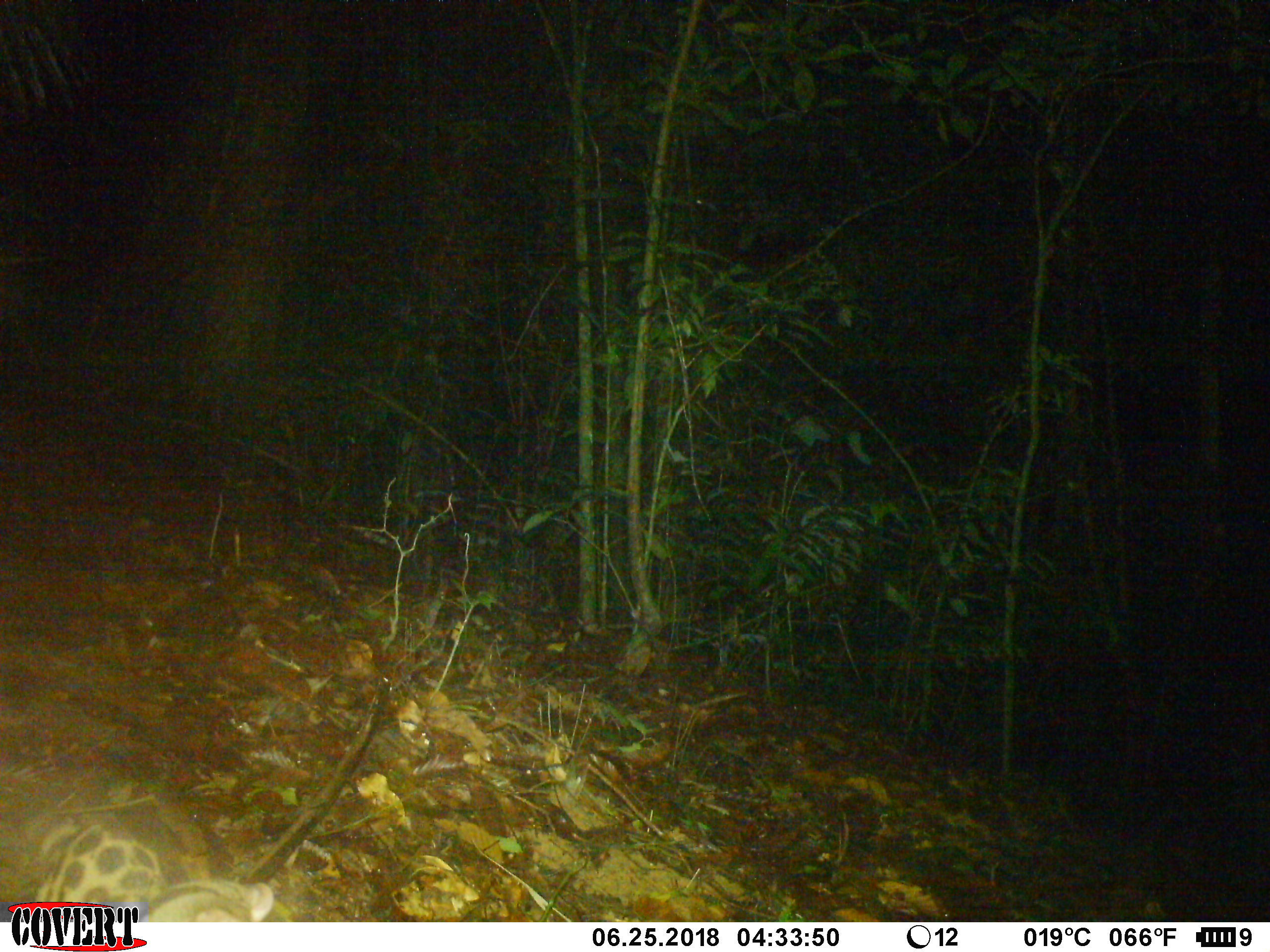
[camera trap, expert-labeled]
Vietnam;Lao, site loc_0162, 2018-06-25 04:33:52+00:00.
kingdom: Animalia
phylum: Chordata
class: Mammalia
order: Carnivora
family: Prionodontidae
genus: Prionodon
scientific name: Prionodon pardicolor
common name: spotted linsang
Spotted linsang (Prionodon pardicolor). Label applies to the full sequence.